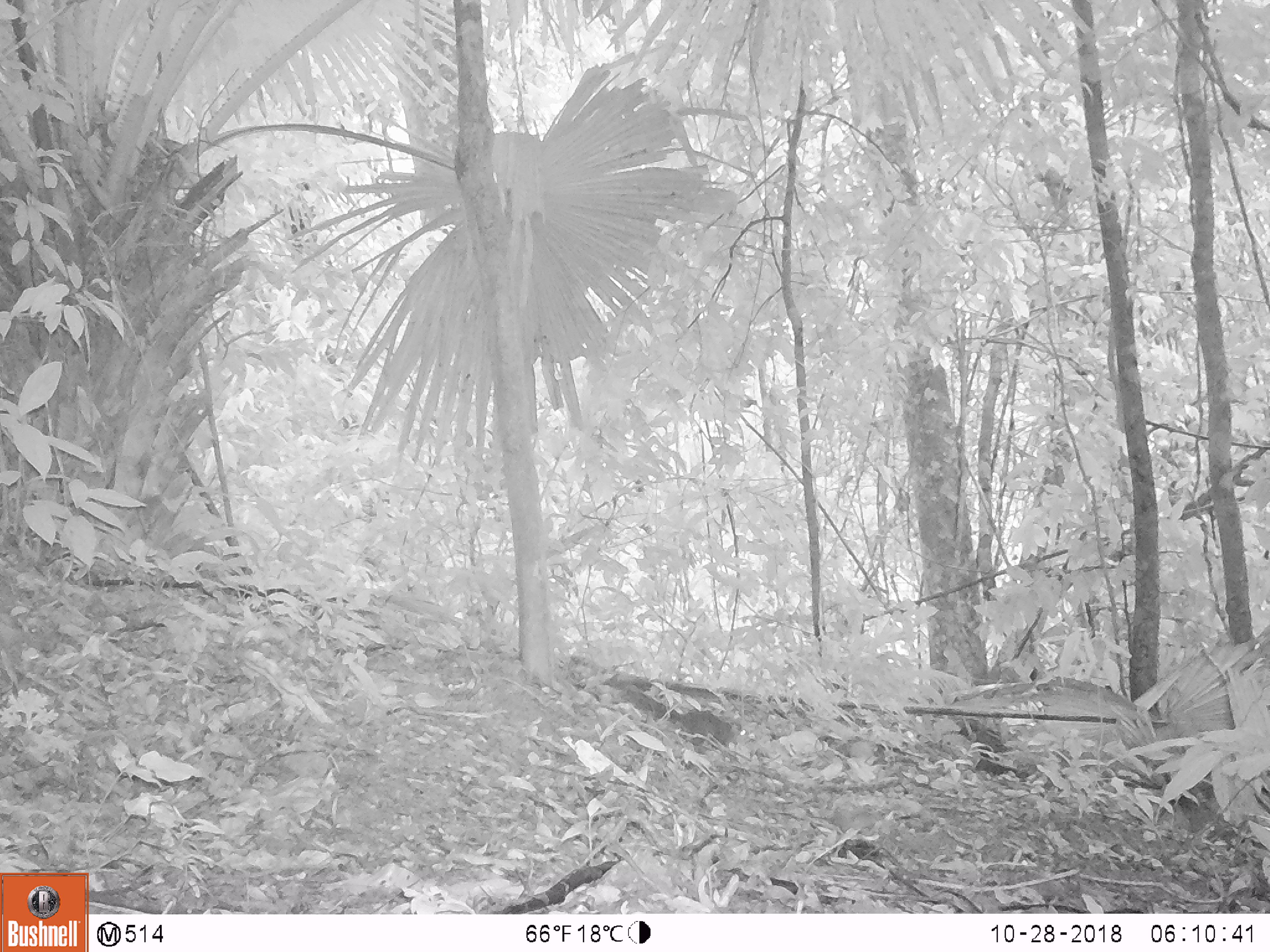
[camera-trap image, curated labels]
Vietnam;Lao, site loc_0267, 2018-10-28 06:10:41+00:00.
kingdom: Animalia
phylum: Chordata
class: Mammalia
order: Rodentia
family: Sciuridae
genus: Dremomys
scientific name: Dremomys rufigenis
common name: red-cheeked squirrel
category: red cheeked squirrel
Red cheeked squirrel (red-cheeked squirrel) (Dremomys rufigenis). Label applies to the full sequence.